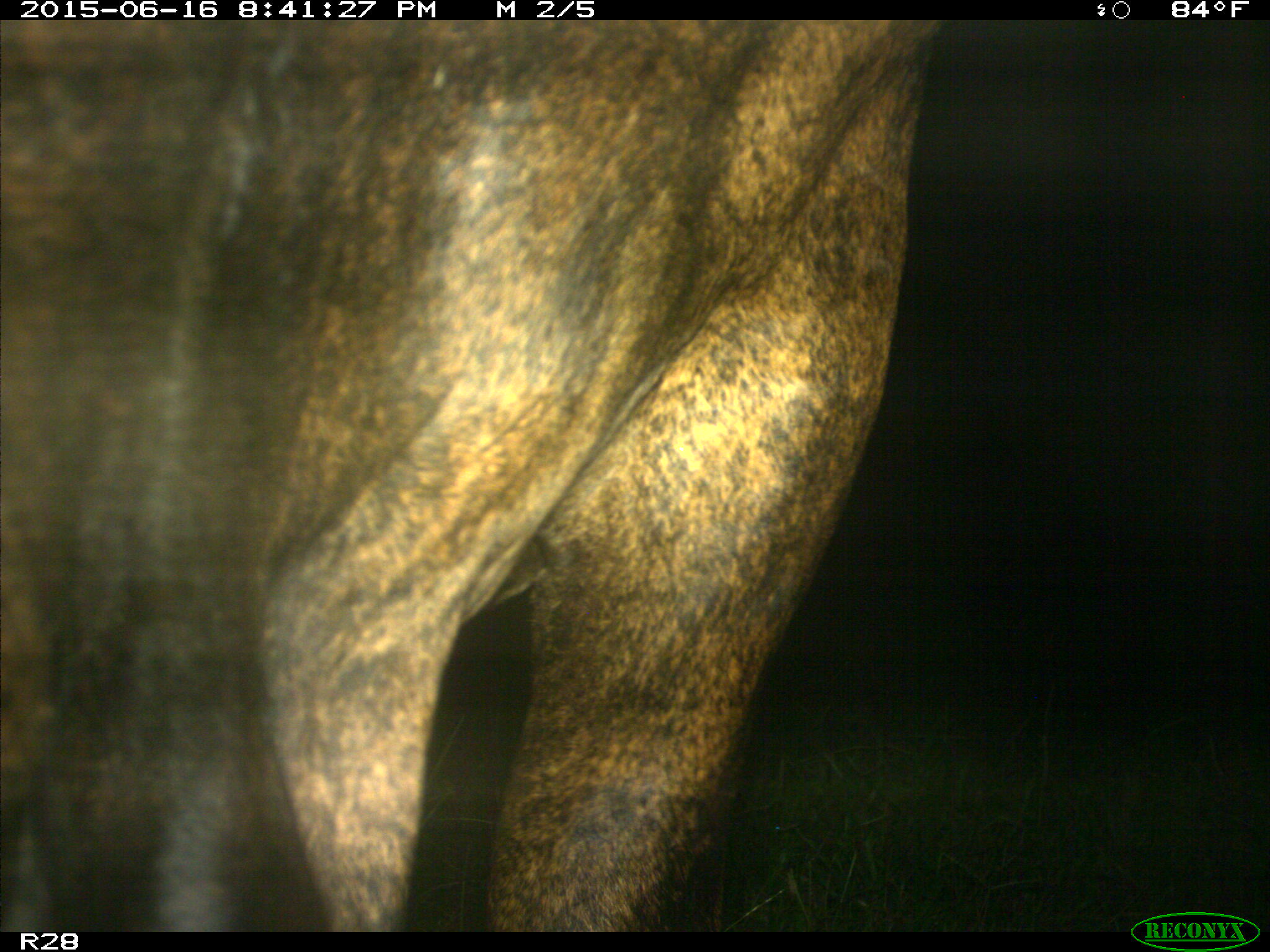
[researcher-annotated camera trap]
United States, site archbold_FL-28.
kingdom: Animalia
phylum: Chordata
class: Mammalia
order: Artiodactyla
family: Bovidae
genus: Bos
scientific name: Bos taurus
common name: domestic cow